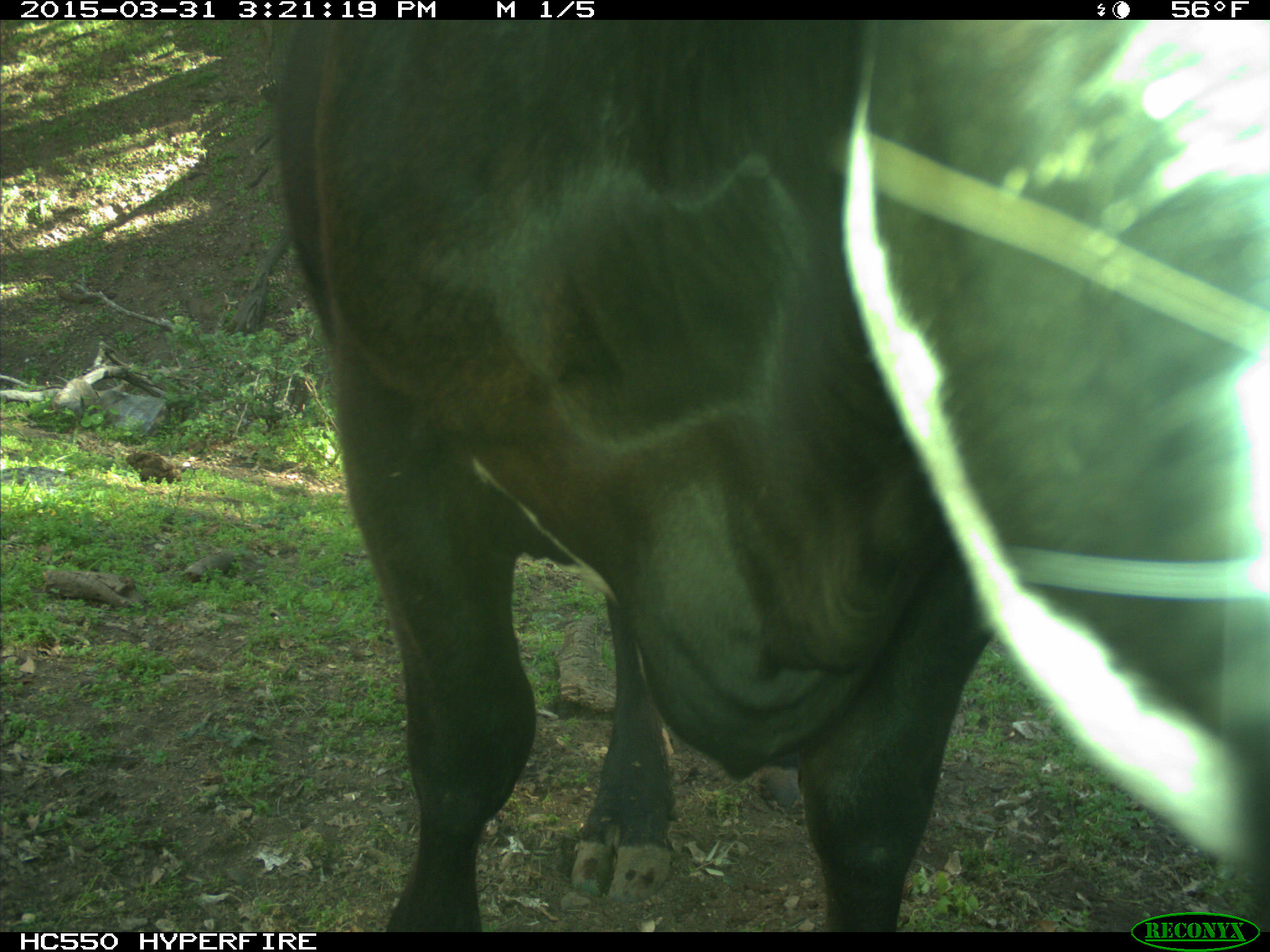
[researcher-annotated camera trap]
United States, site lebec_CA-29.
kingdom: Animalia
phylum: Chordata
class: Mammalia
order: Artiodactyla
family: Bovidae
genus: Bos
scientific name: Bos taurus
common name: domestic cow